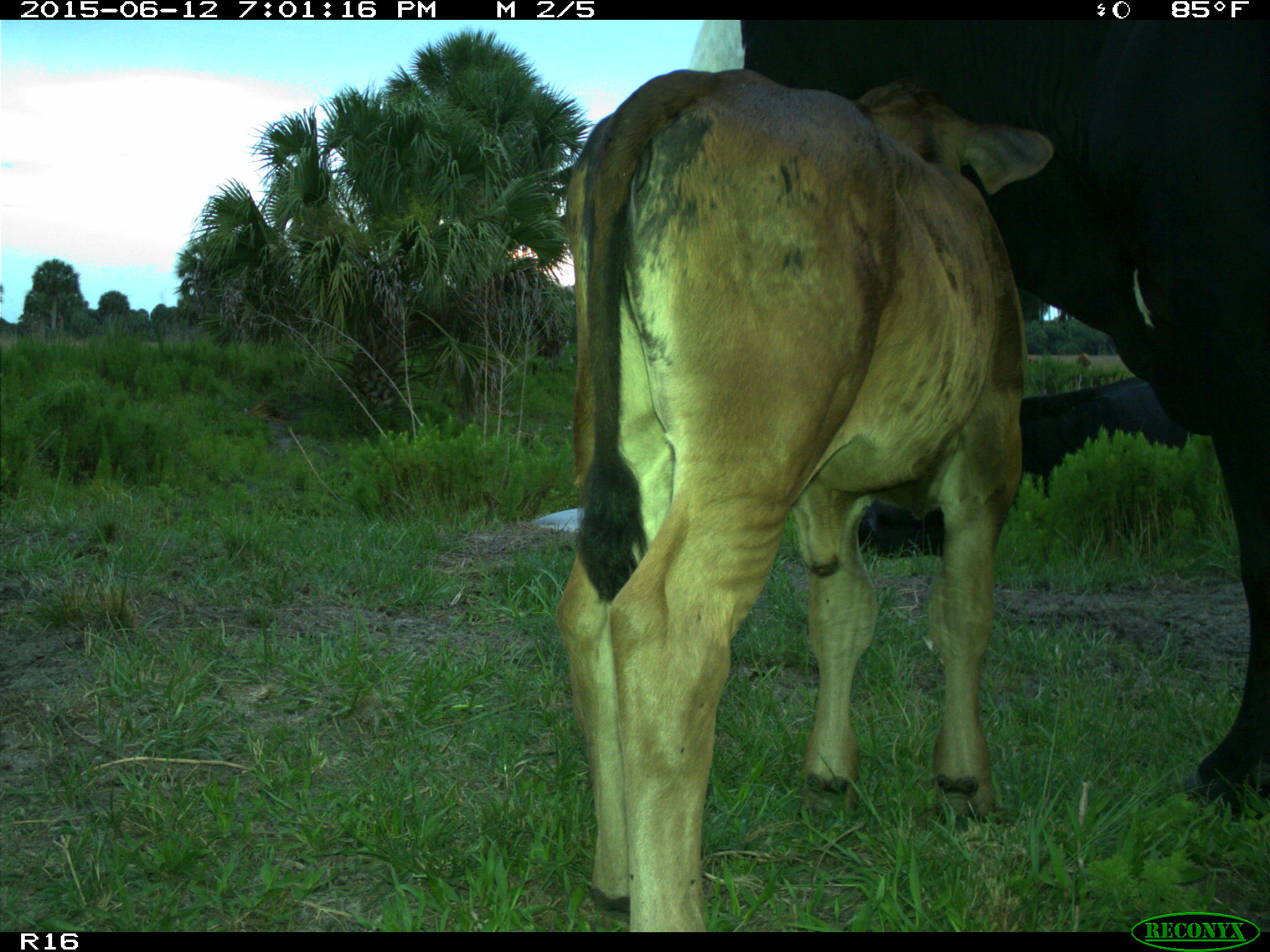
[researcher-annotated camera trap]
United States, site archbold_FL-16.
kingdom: Animalia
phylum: Chordata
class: Mammalia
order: Artiodactyla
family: Bovidae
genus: Bos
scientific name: Bos taurus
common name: domestic cow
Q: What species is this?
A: Bos taurus (domestic cow).